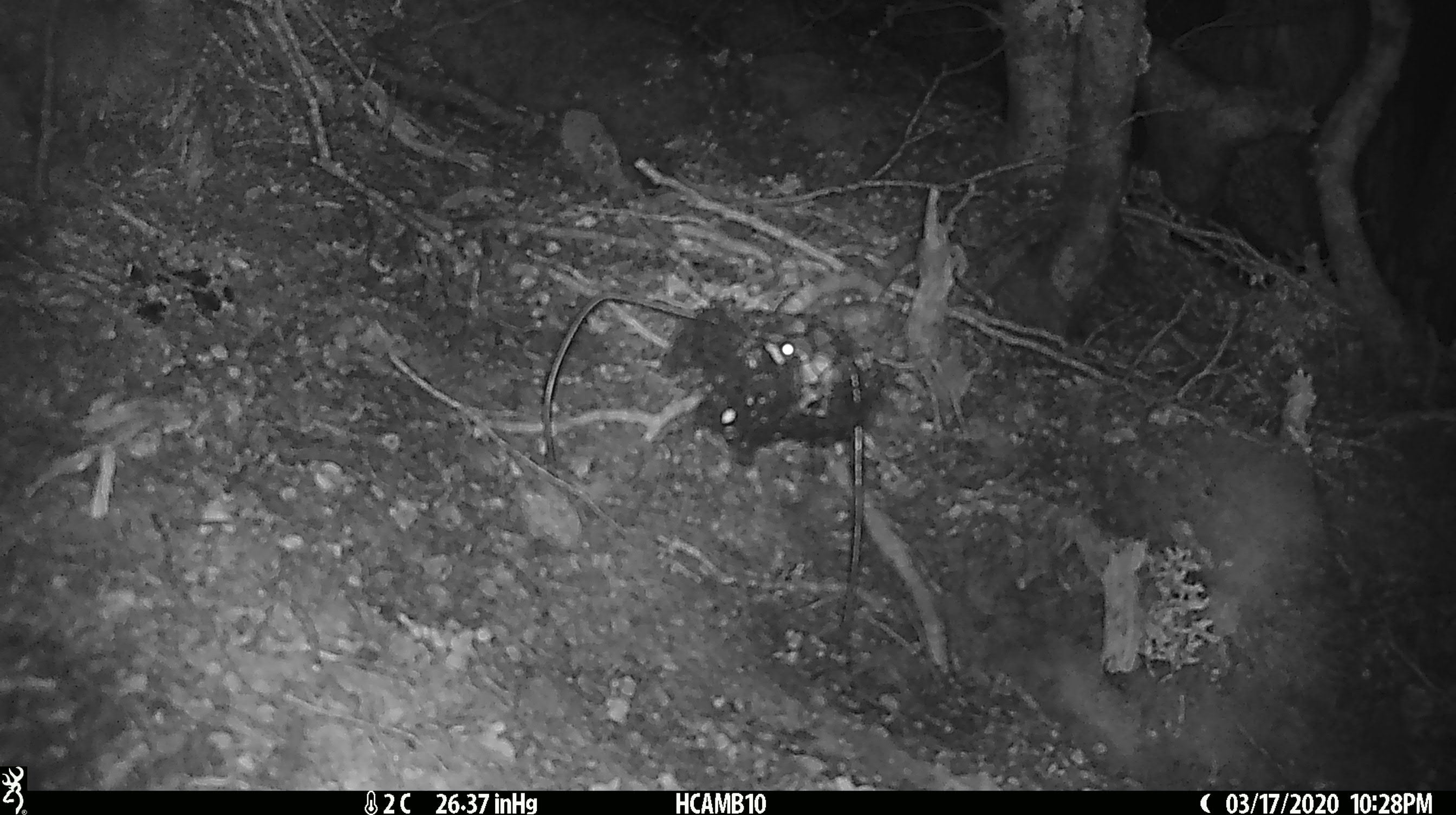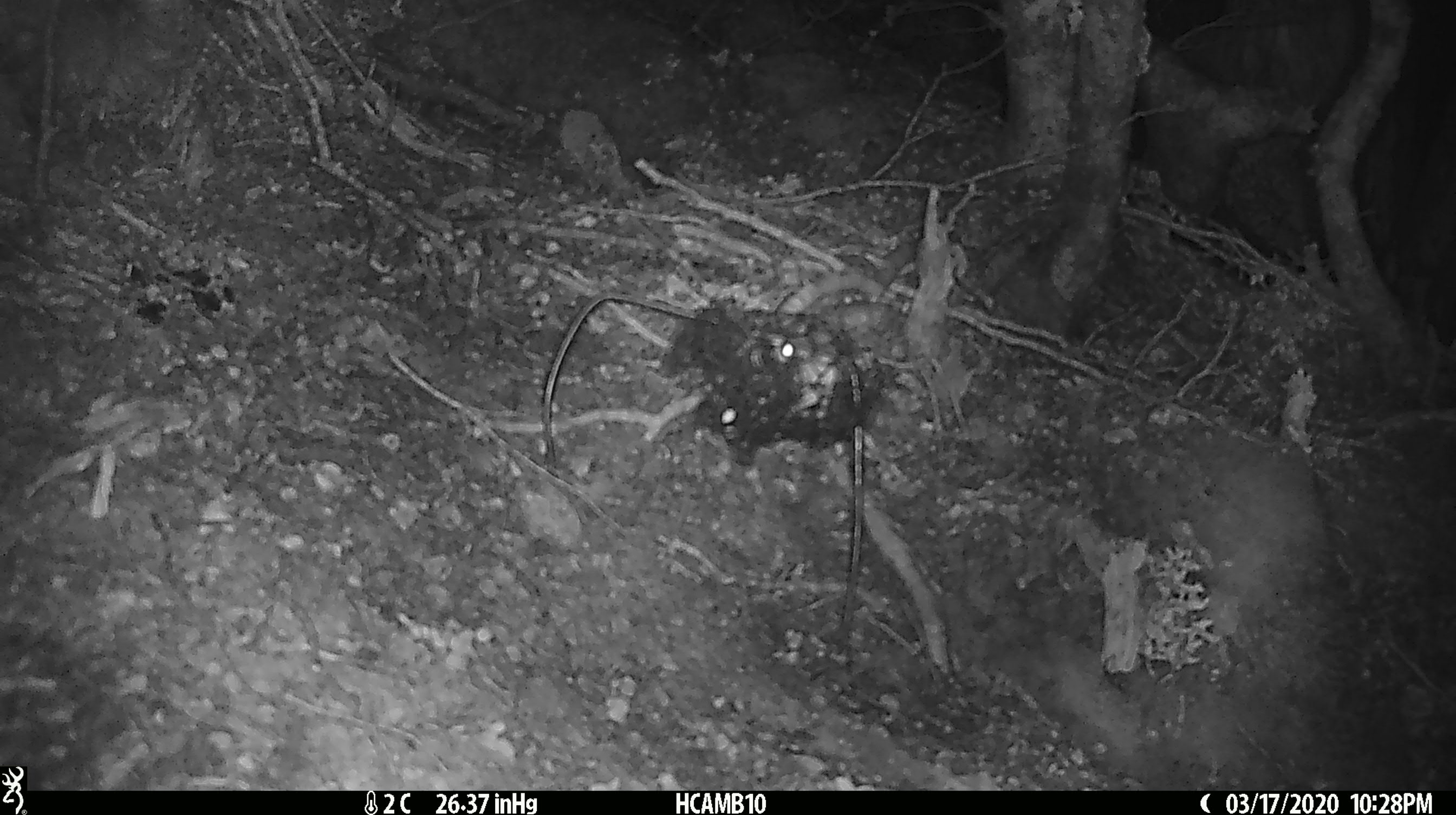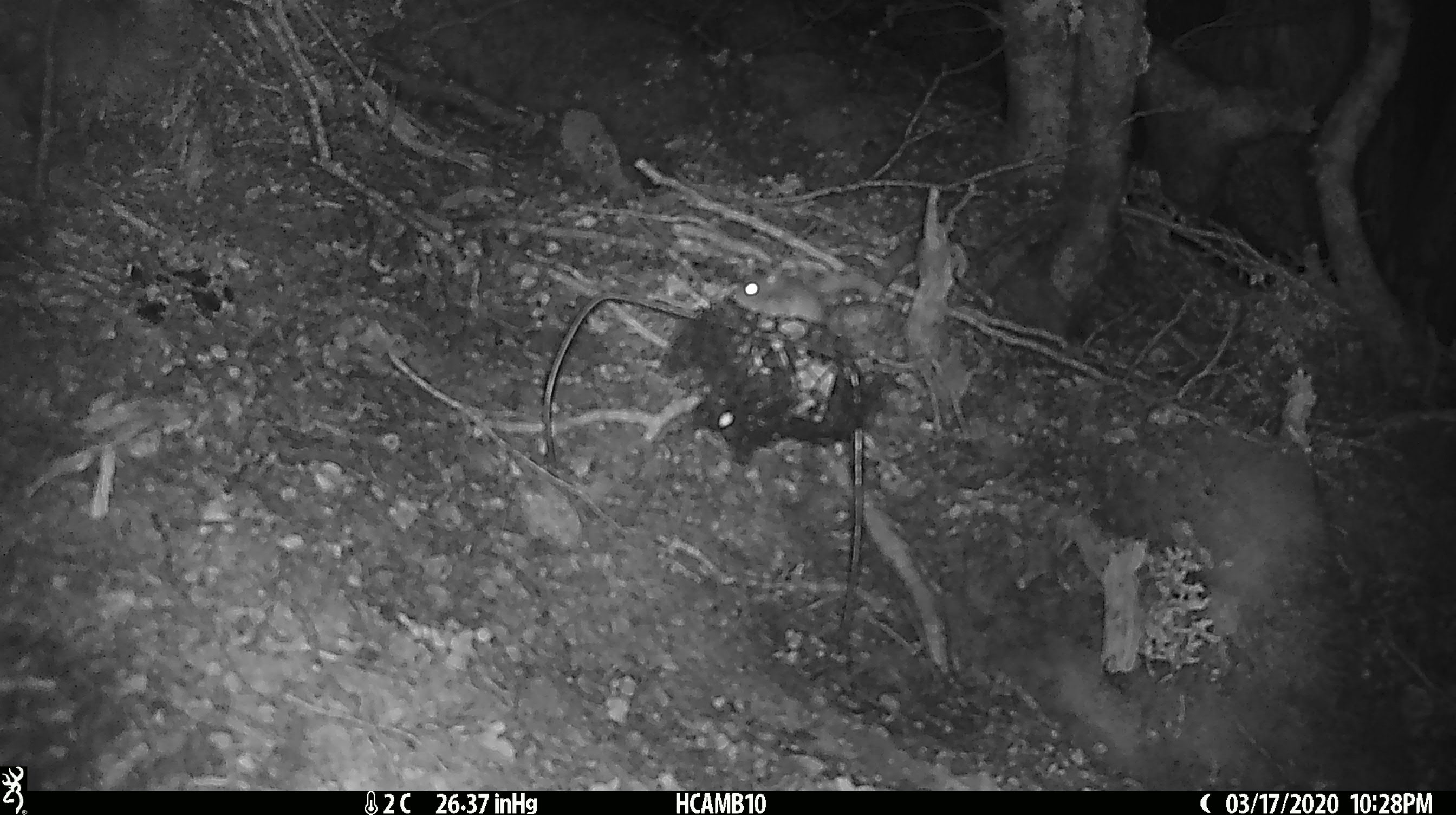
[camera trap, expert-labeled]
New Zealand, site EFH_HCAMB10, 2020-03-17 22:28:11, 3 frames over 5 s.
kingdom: Animalia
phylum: Chordata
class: Mammalia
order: Rodentia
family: Muridae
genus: Mus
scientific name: Mus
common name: mouse